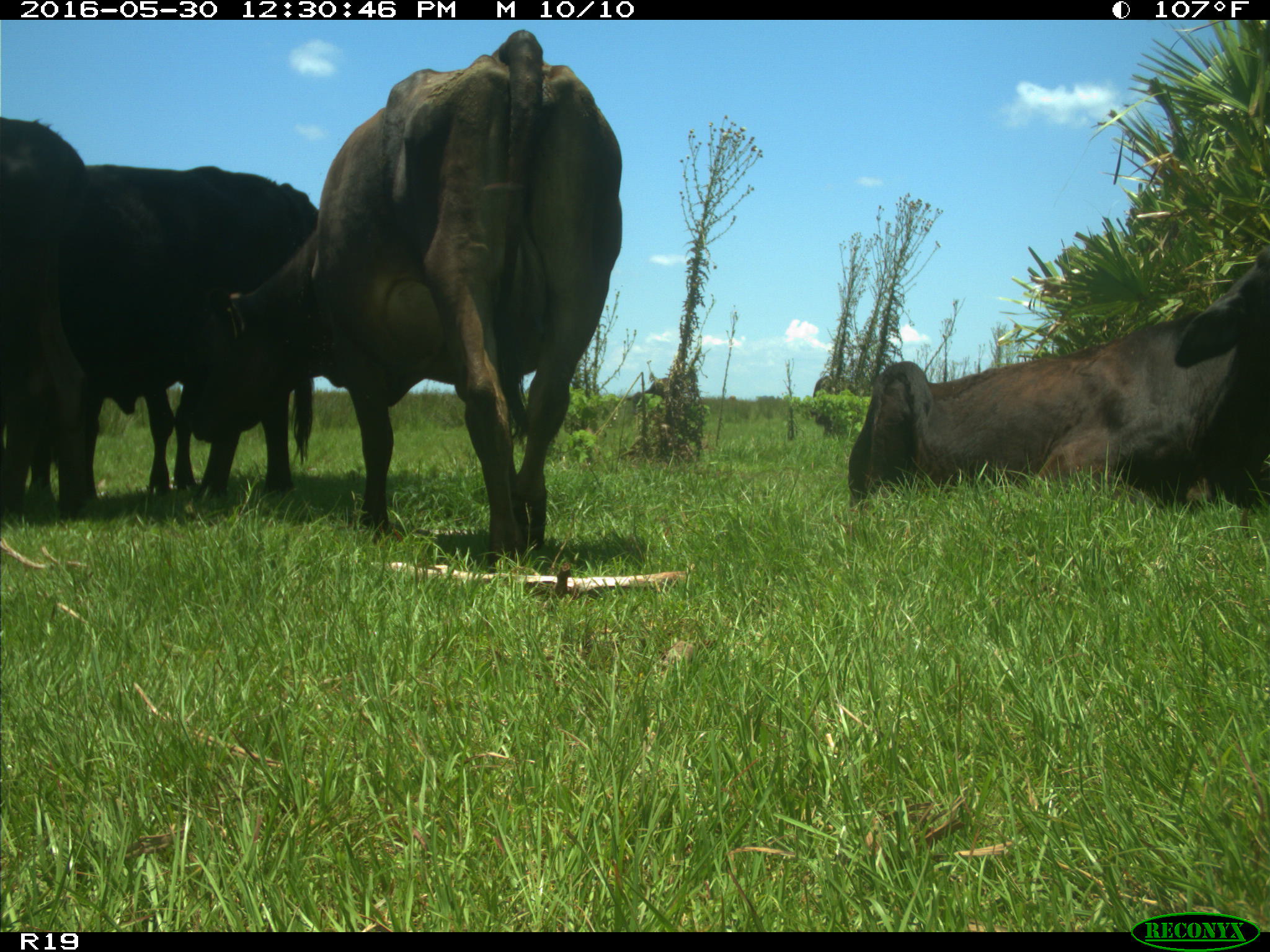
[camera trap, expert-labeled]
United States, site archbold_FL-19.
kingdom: Animalia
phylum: Chordata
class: Mammalia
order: Artiodactyla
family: Bovidae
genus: Bos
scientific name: Bos taurus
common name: domestic cow